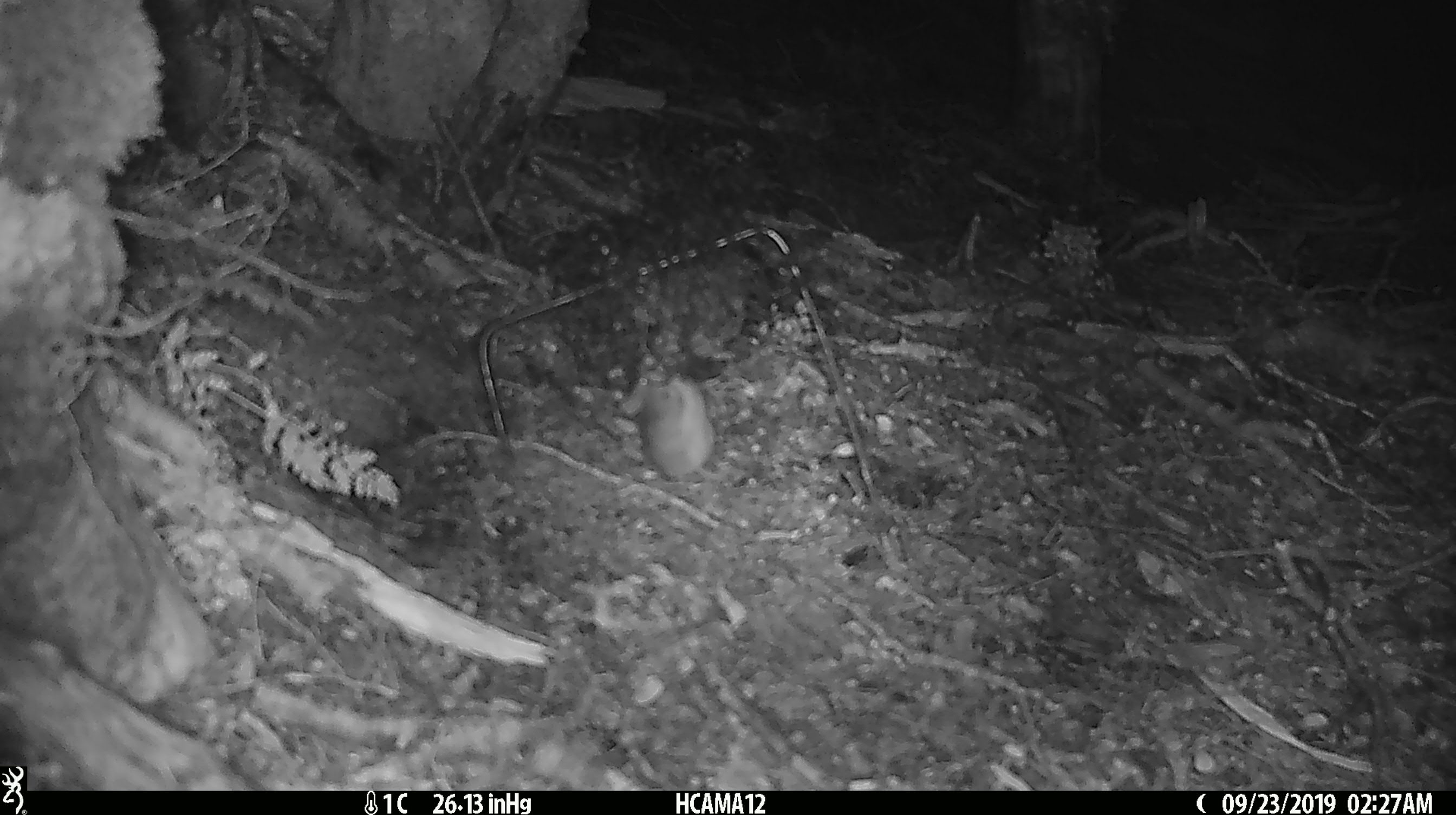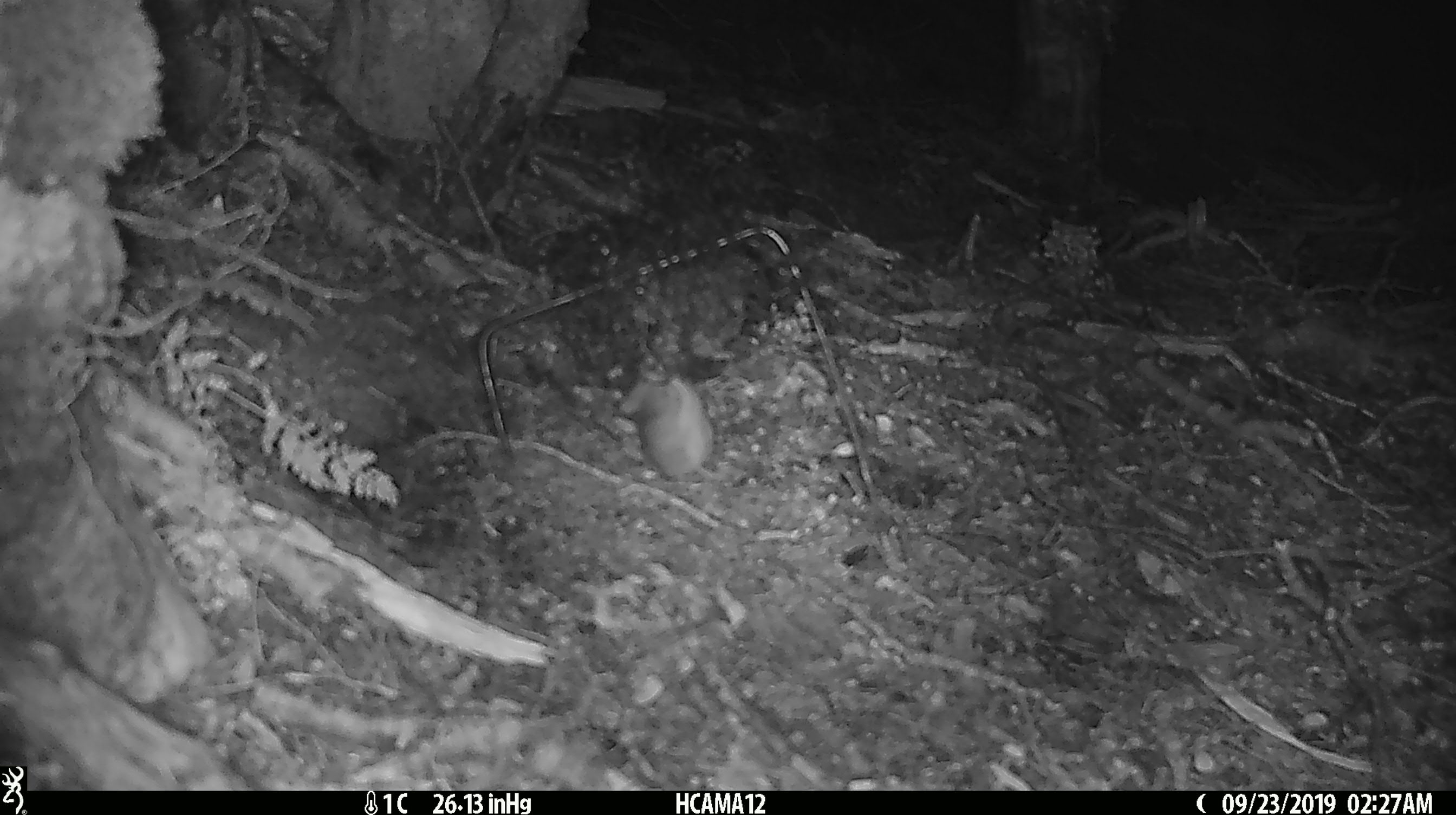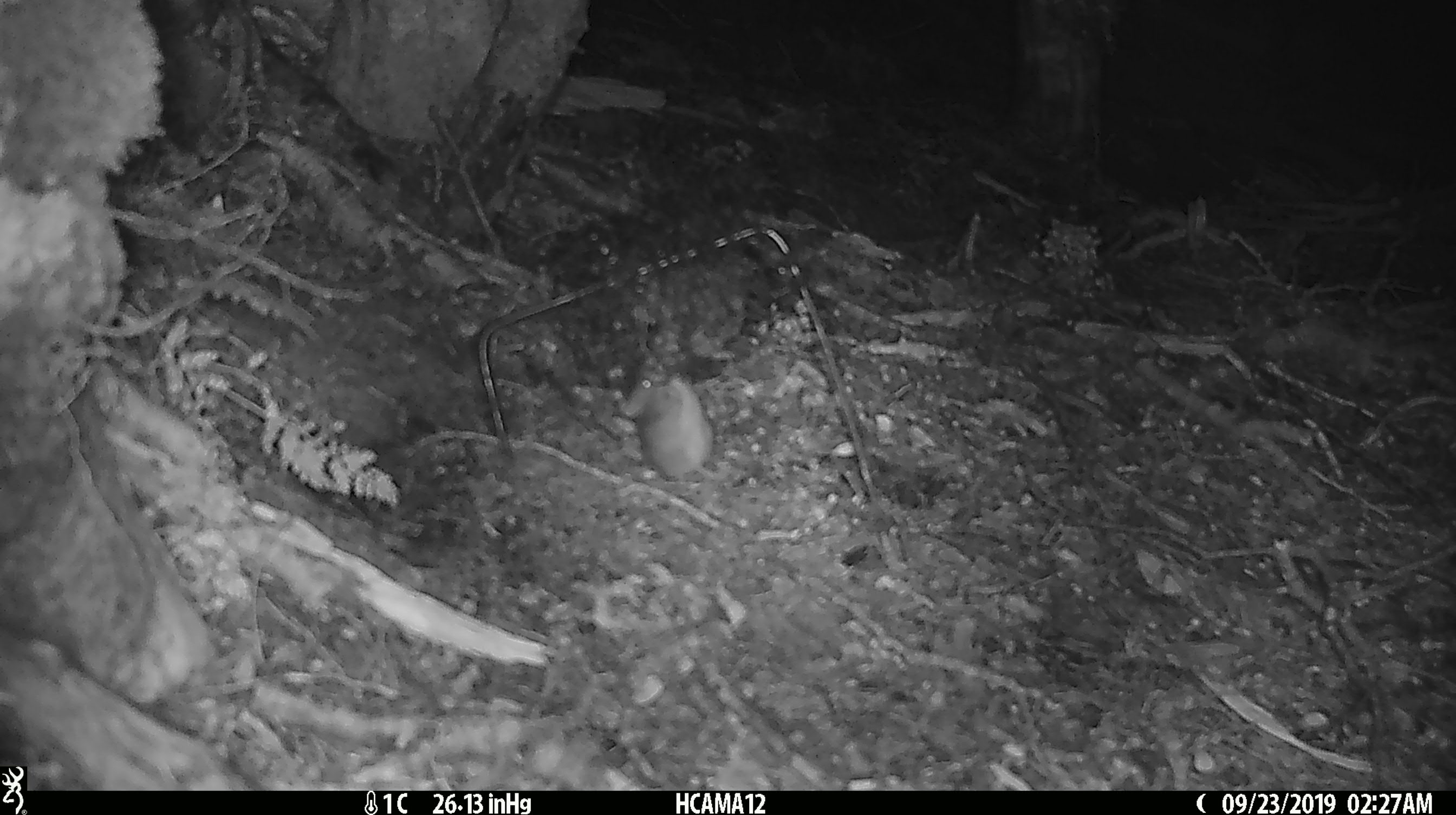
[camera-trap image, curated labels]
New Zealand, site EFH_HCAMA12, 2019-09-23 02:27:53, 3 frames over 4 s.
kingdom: Animalia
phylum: Chordata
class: Mammalia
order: Rodentia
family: Muridae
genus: Mus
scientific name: Mus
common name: mouse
Mouse (Mus).